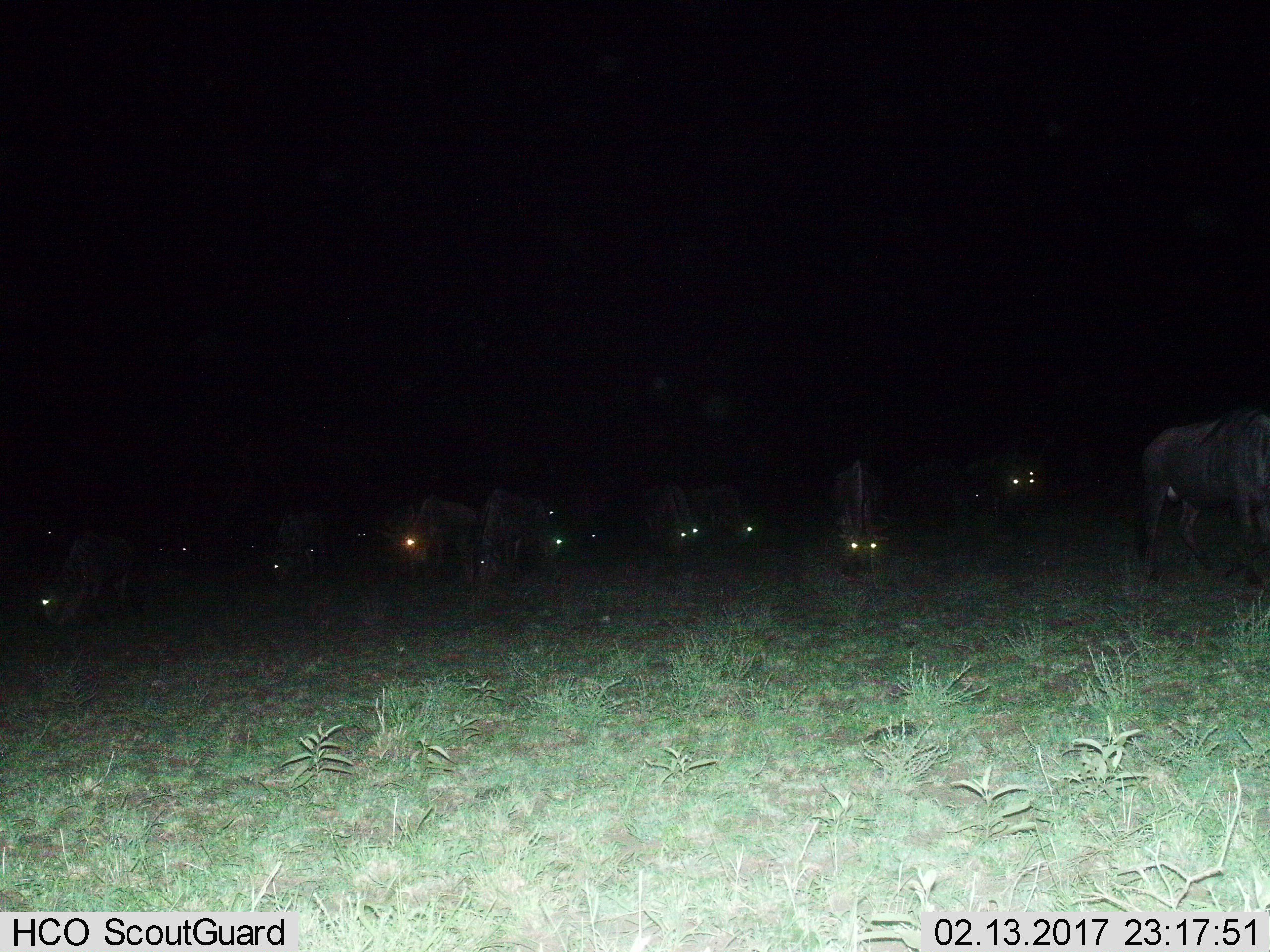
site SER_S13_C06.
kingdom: Animalia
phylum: Chordata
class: Mammalia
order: Artiodactyla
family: Bovidae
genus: Connochaetes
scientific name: Connochaetes taurinus taurinus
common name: blue wildebeest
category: wildebeestblue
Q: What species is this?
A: Wildebeestblue (blue wildebeest) (Connochaetes taurinus taurinus).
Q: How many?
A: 11-50.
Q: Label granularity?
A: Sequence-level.